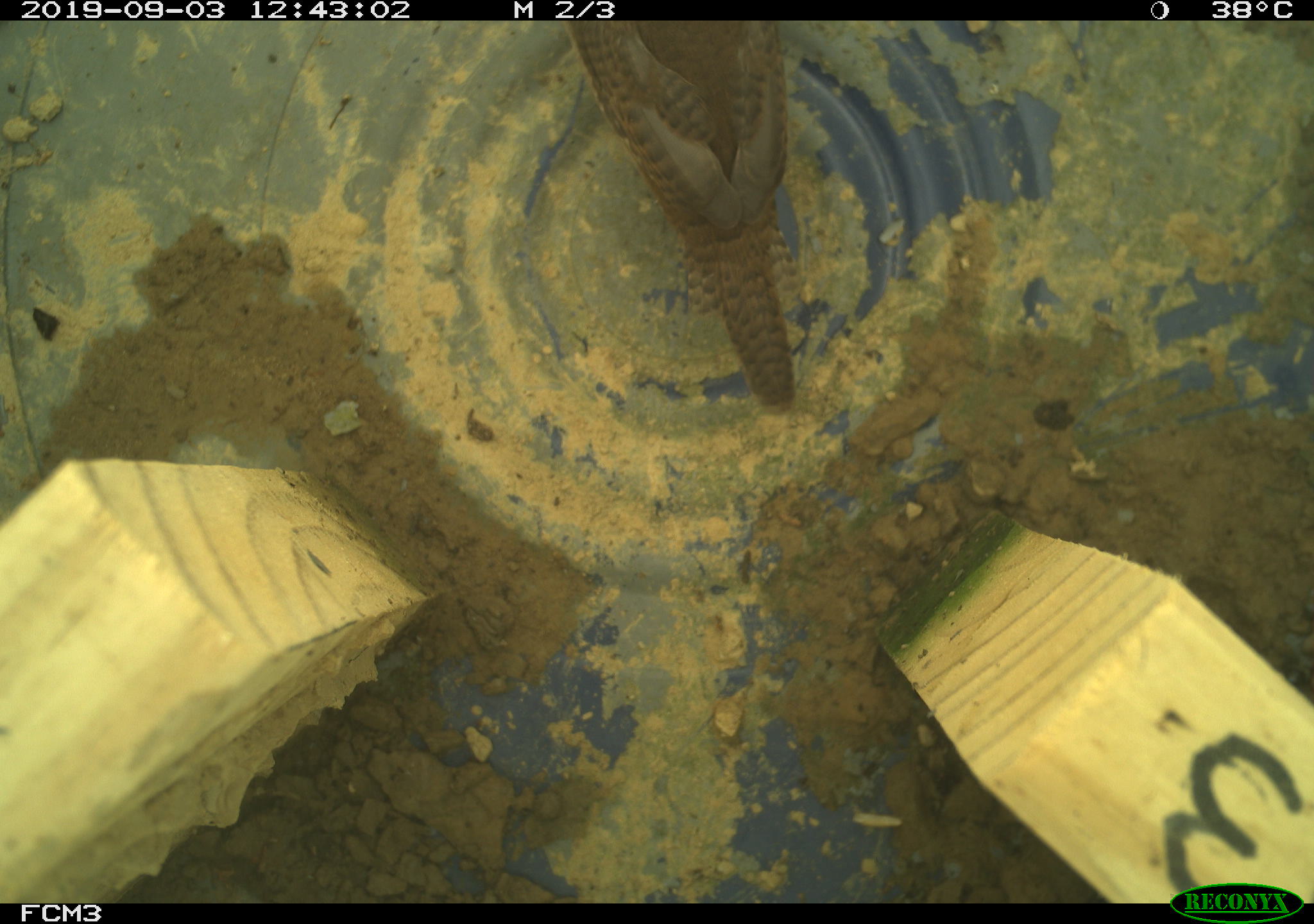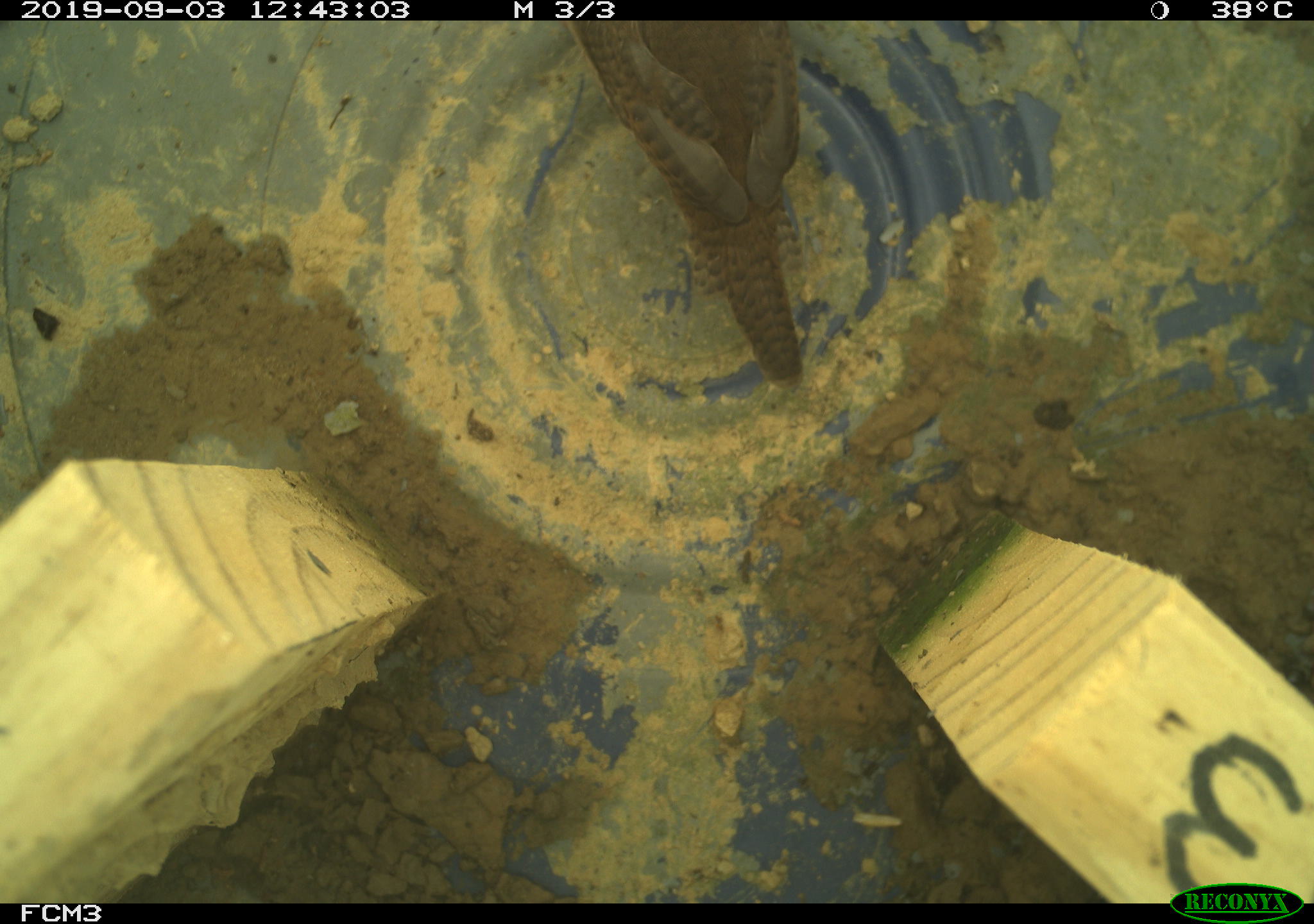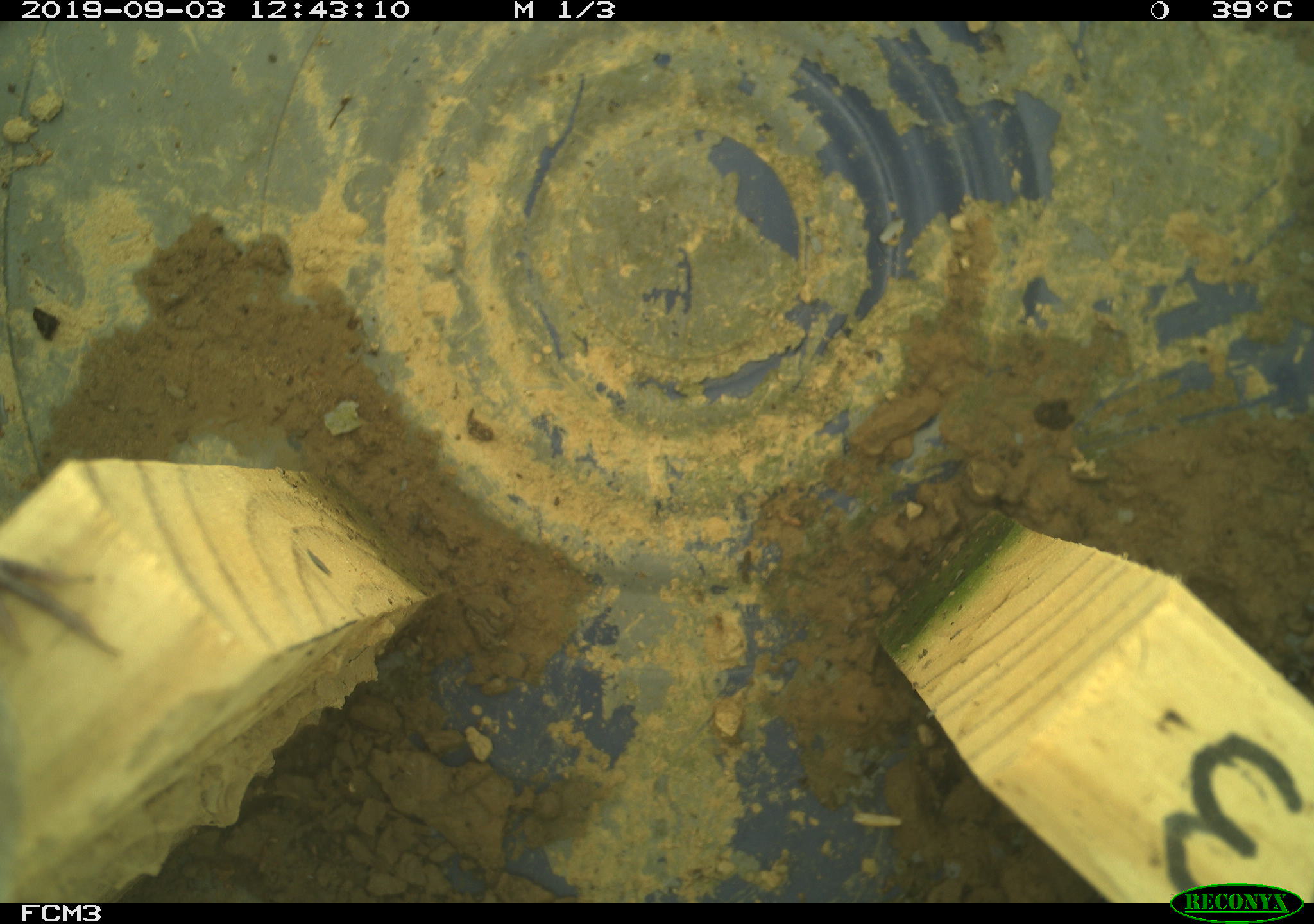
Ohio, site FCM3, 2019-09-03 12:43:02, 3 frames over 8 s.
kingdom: Animalia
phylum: Chordata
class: Aves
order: Passeriformes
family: Troglodytidae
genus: Troglodytes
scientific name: Troglodytes aedon aedon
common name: northern house wren